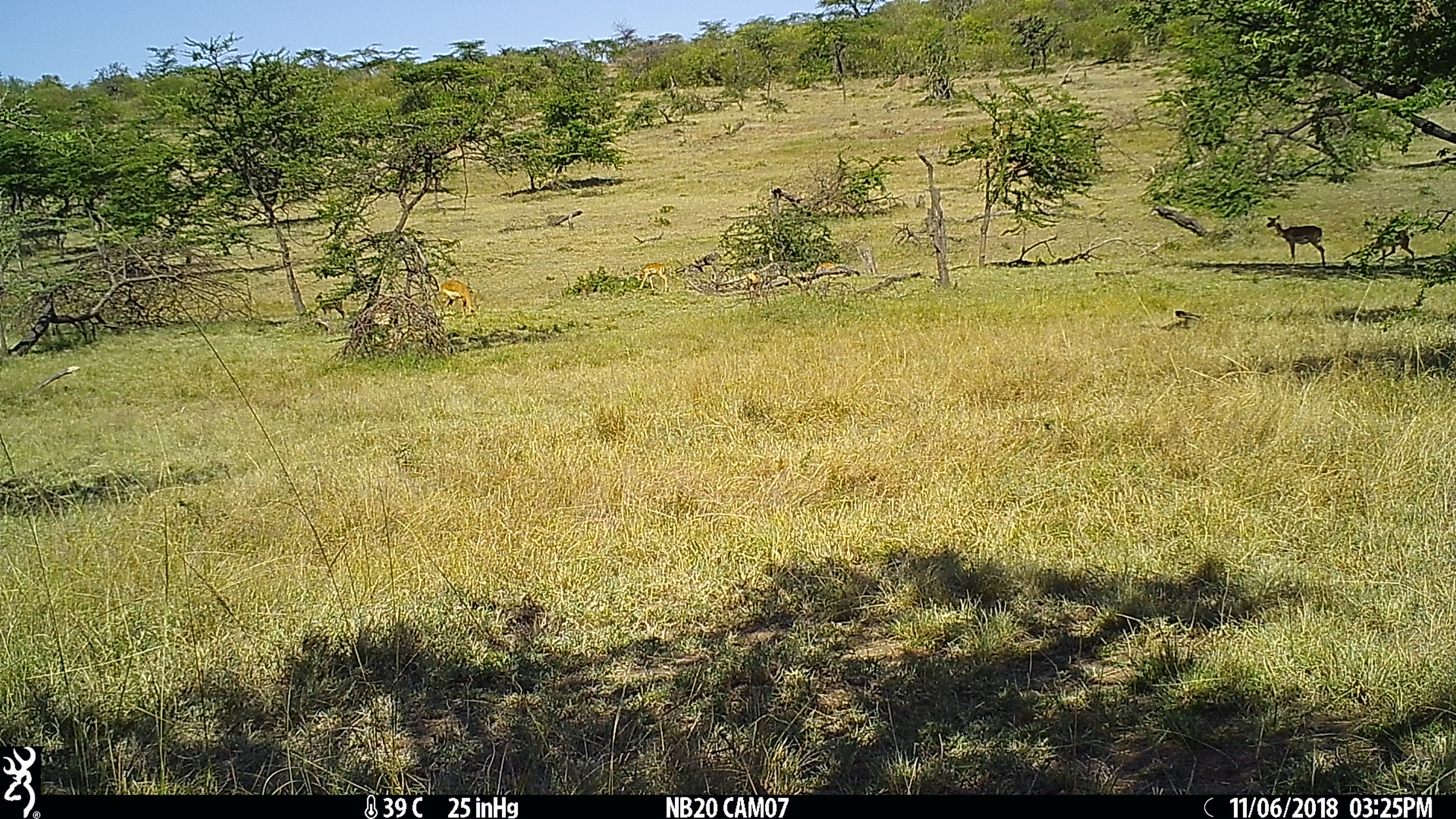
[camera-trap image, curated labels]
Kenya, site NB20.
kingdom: Animalia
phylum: Chordata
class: Mammalia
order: Artiodactyla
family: Bovidae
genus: Aepyceros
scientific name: Aepyceros melampus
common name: impala